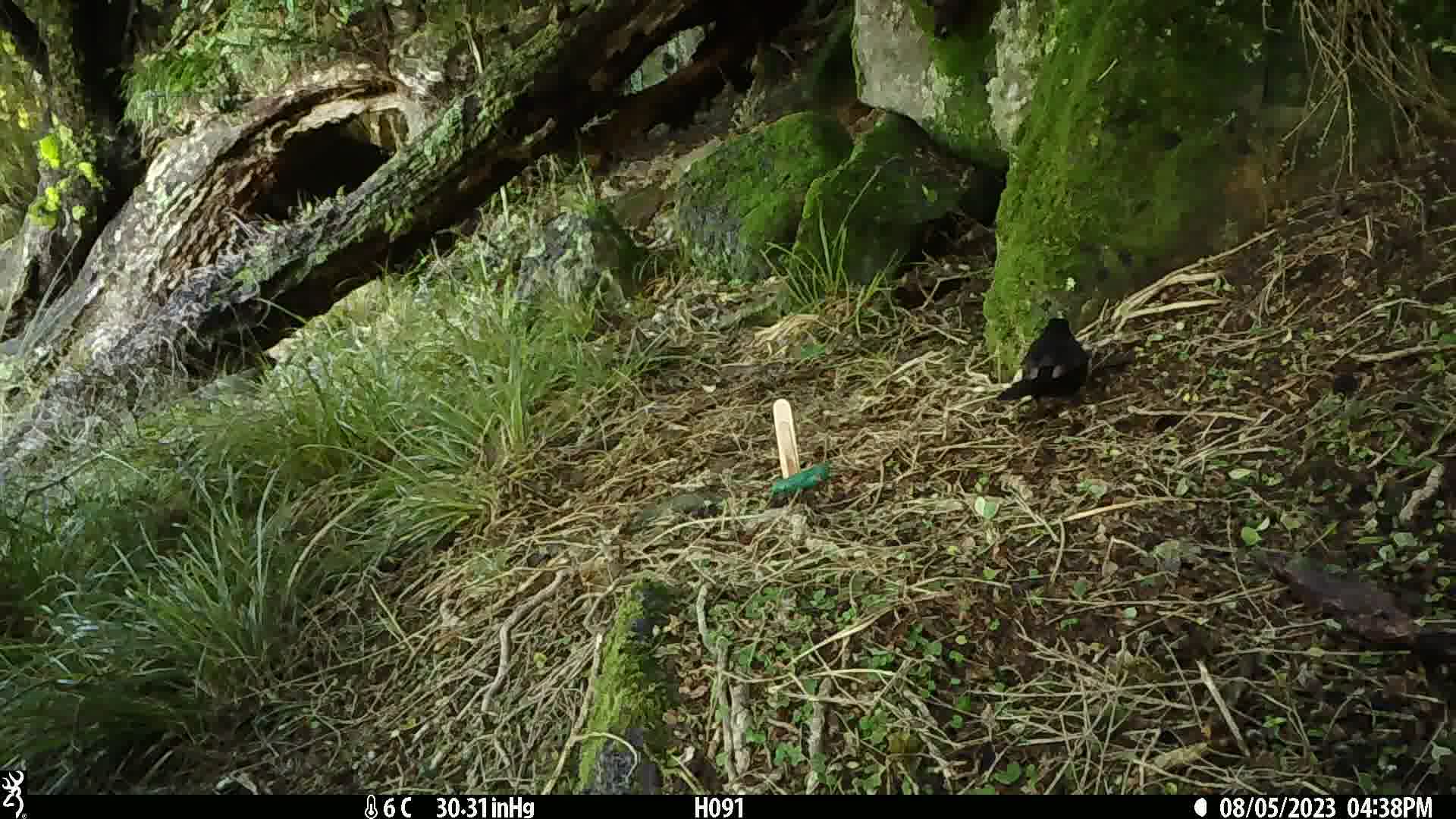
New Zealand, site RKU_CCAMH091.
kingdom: Animalia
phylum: Chordata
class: Aves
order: Passeriformes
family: Turdidae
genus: Turdus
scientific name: Turdus merula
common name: eurasian blackbird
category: blackbird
Blackbird (eurasian blackbird) (Turdus merula).